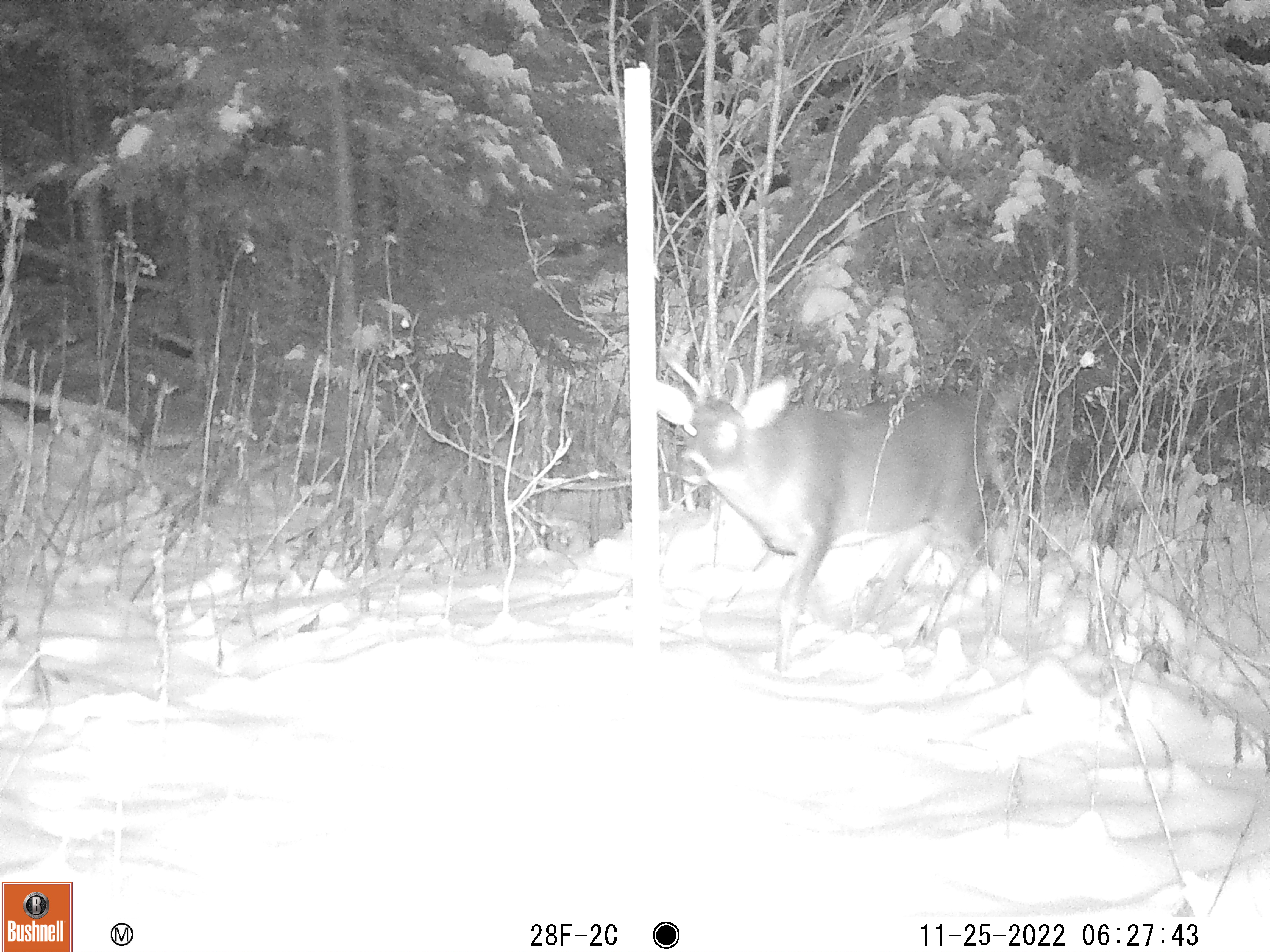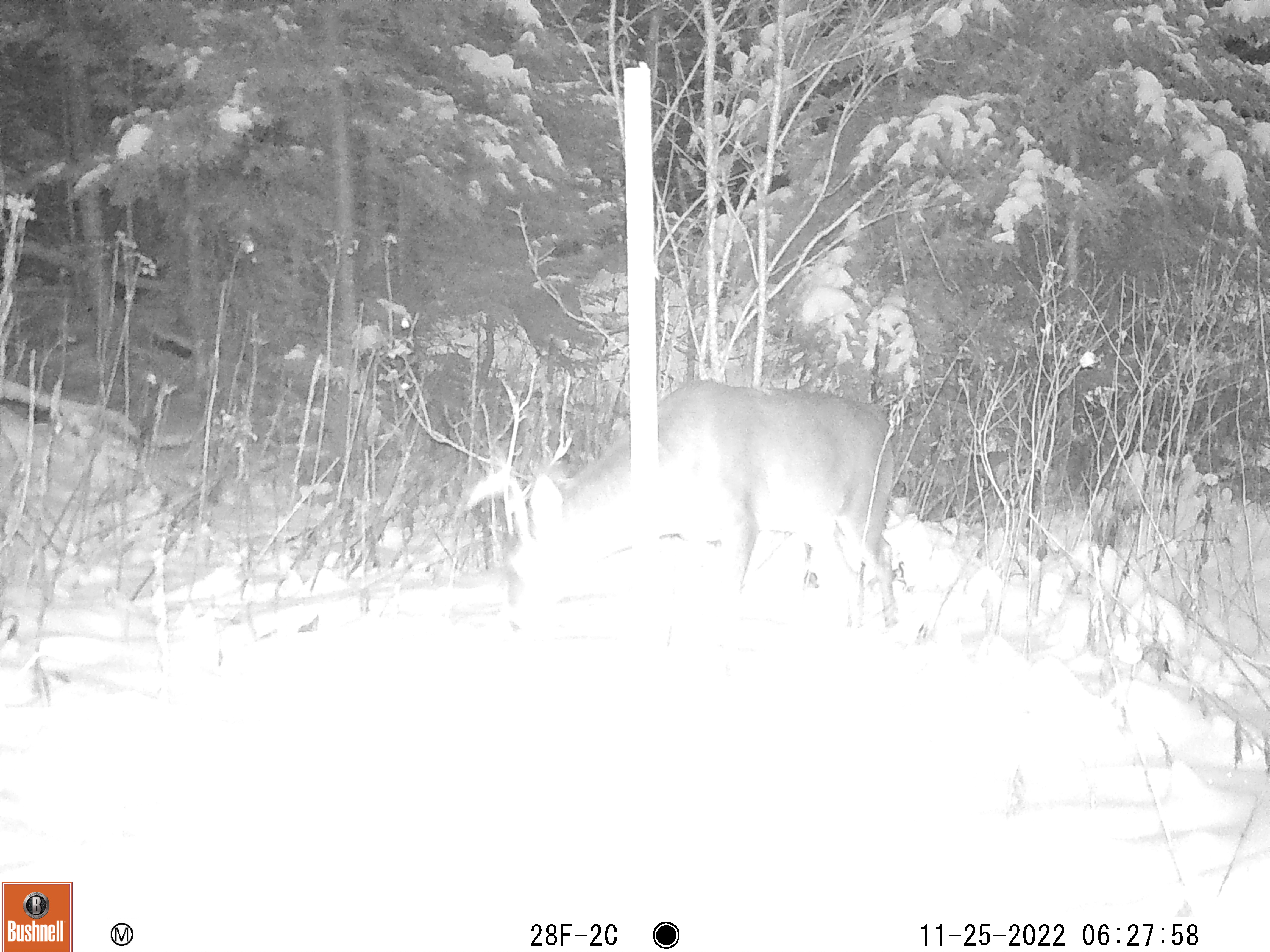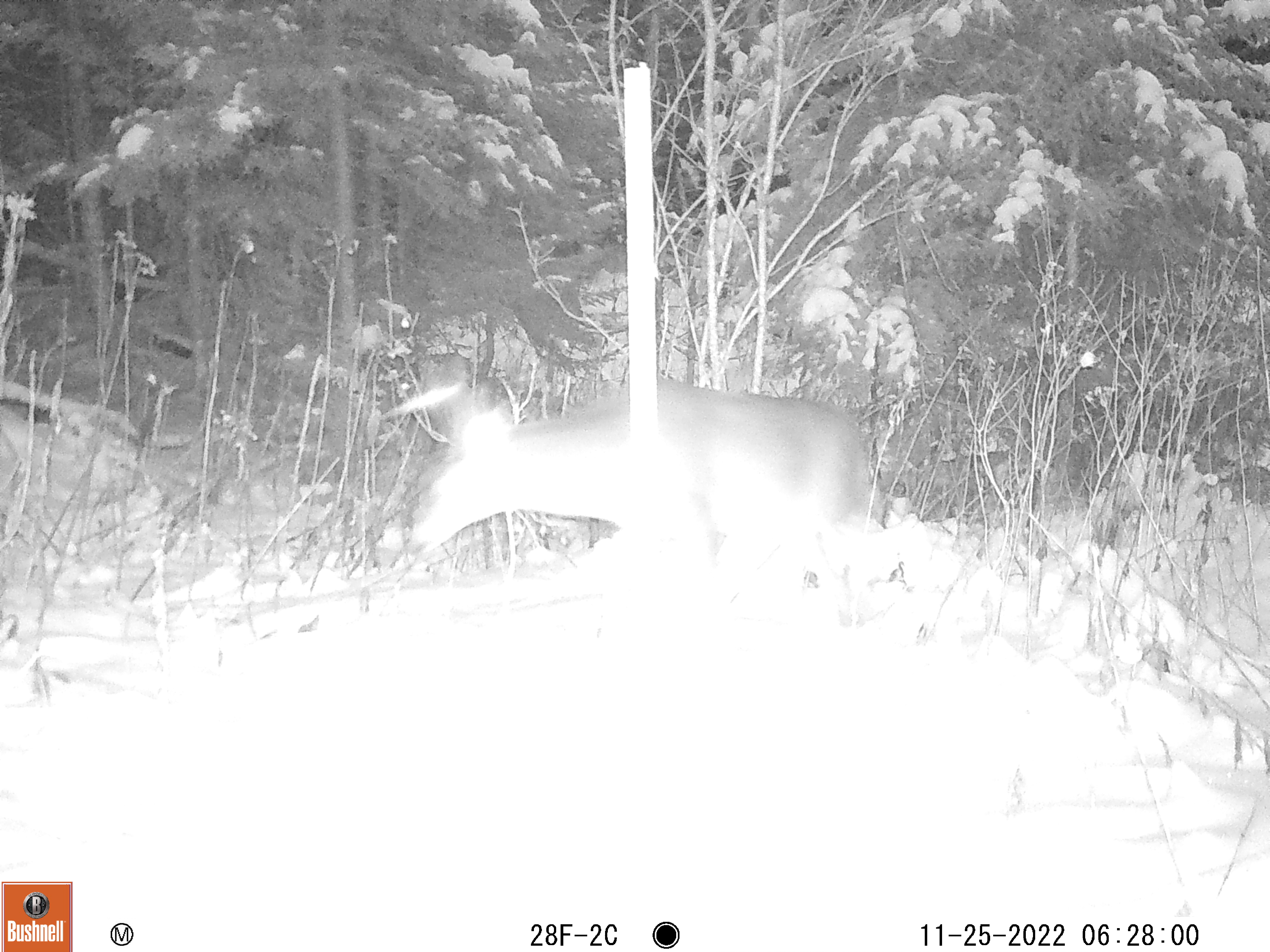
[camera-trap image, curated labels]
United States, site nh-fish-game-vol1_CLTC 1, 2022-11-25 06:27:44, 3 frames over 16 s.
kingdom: Animalia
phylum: Chordata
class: Mammalia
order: Artiodactyla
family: Cervidae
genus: Odocoileus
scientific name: Odocoileus virginianus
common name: white-tailed deer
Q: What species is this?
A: White-tailed deer (Odocoileus virginianus).